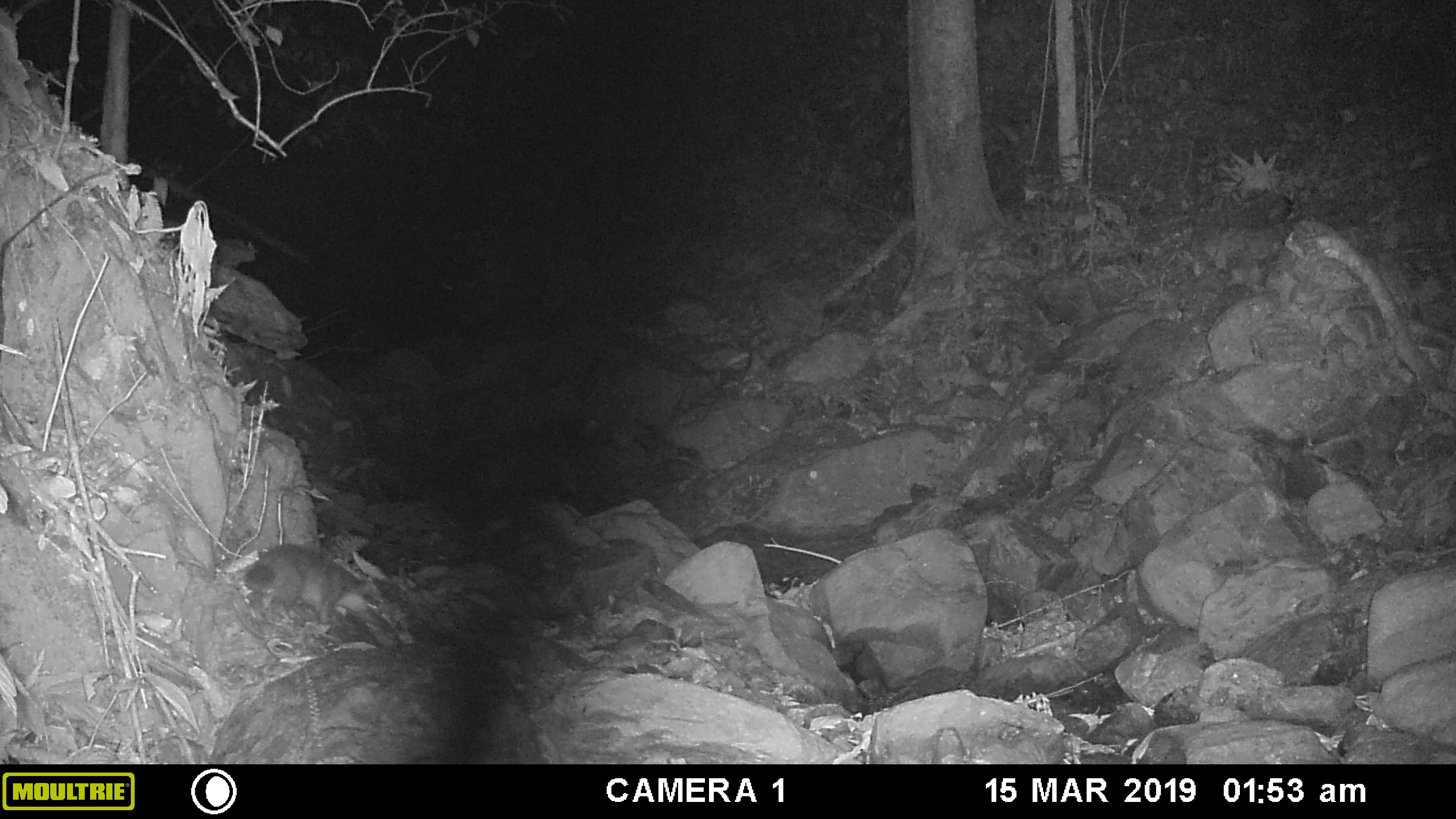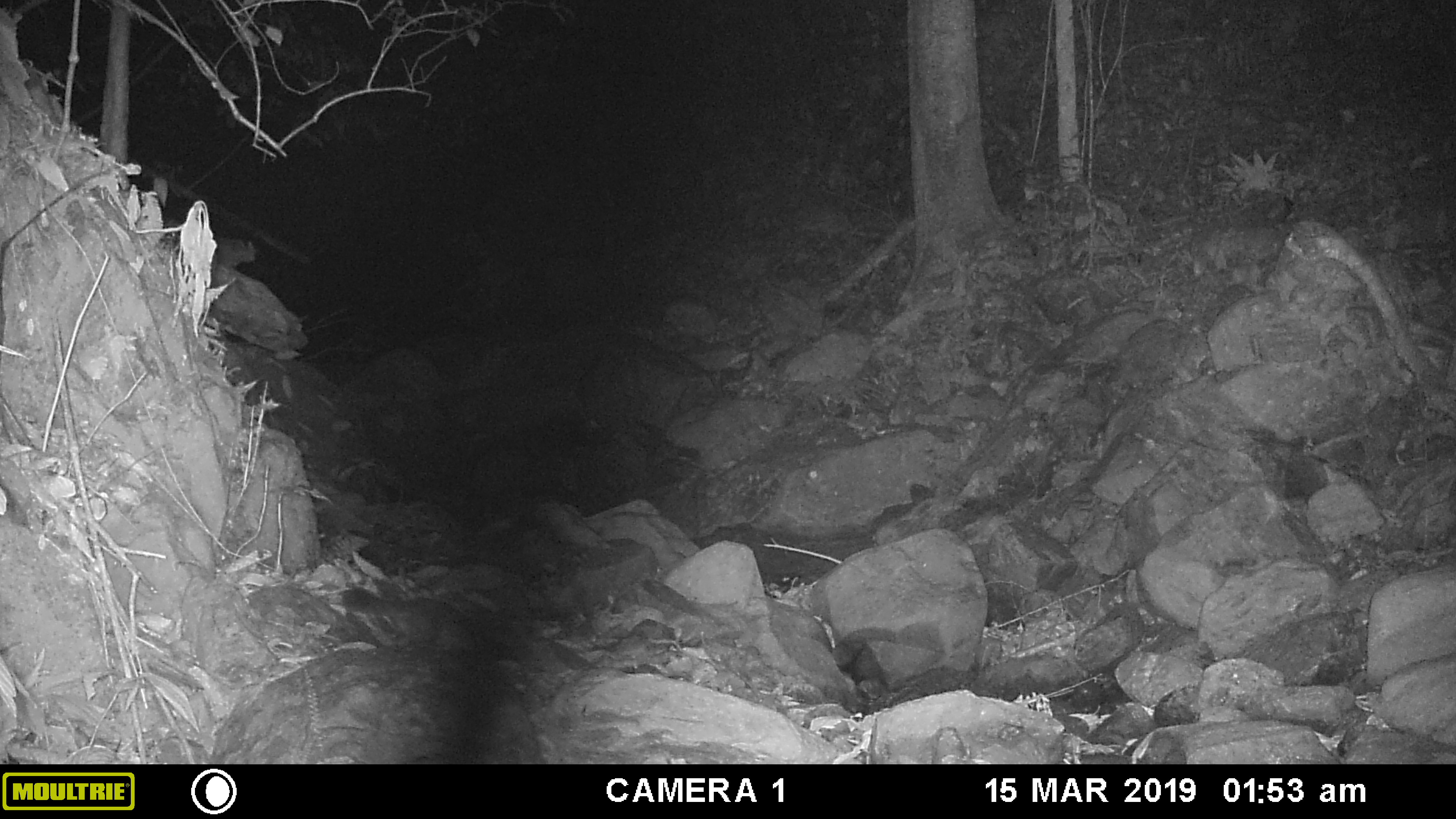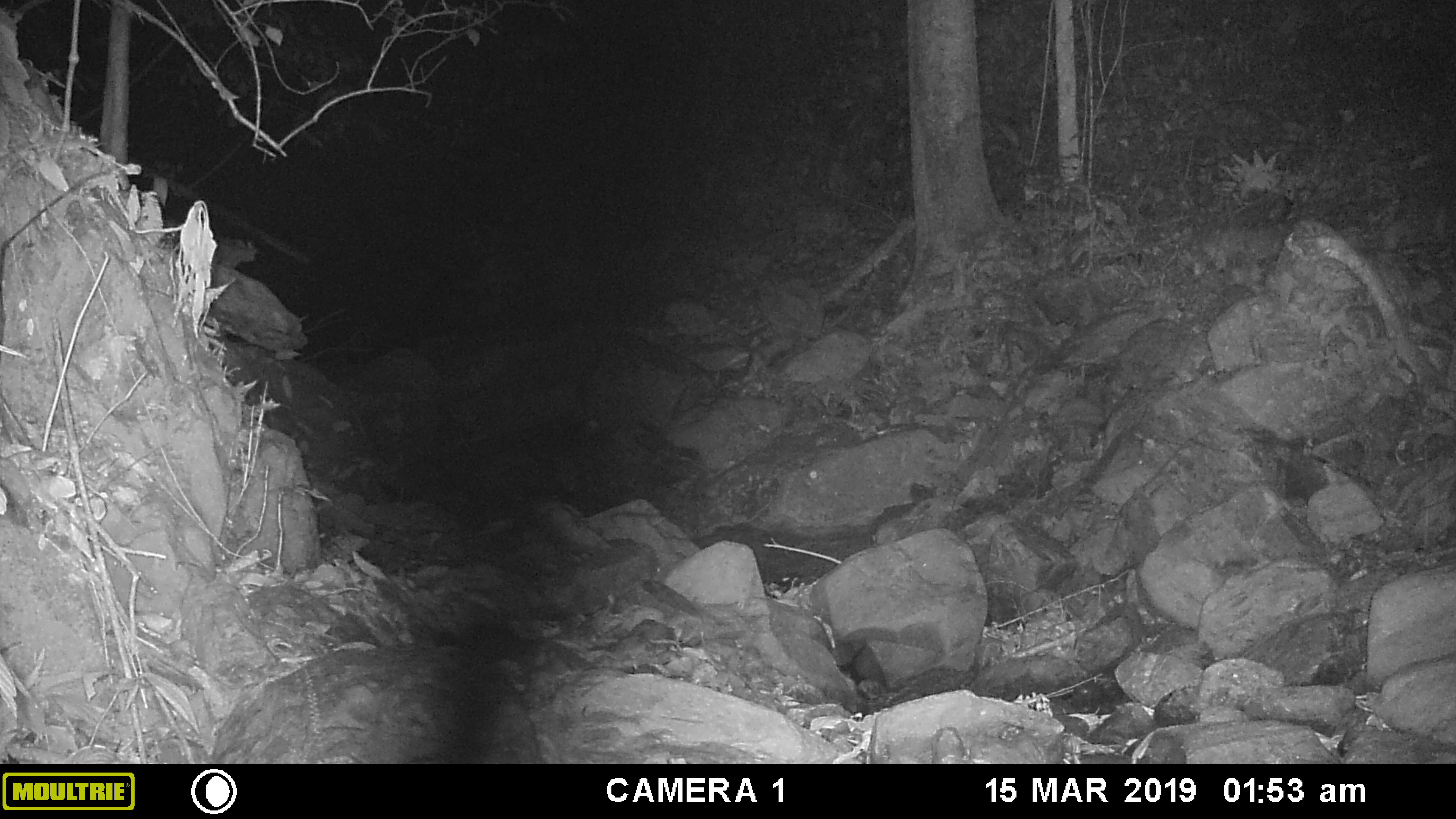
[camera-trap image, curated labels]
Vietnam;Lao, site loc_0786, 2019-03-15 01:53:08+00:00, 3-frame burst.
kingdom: Animalia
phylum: Chordata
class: Mammalia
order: Carnivora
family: Mustelidae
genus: Melogale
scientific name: Melogale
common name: ferret badger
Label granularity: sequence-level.